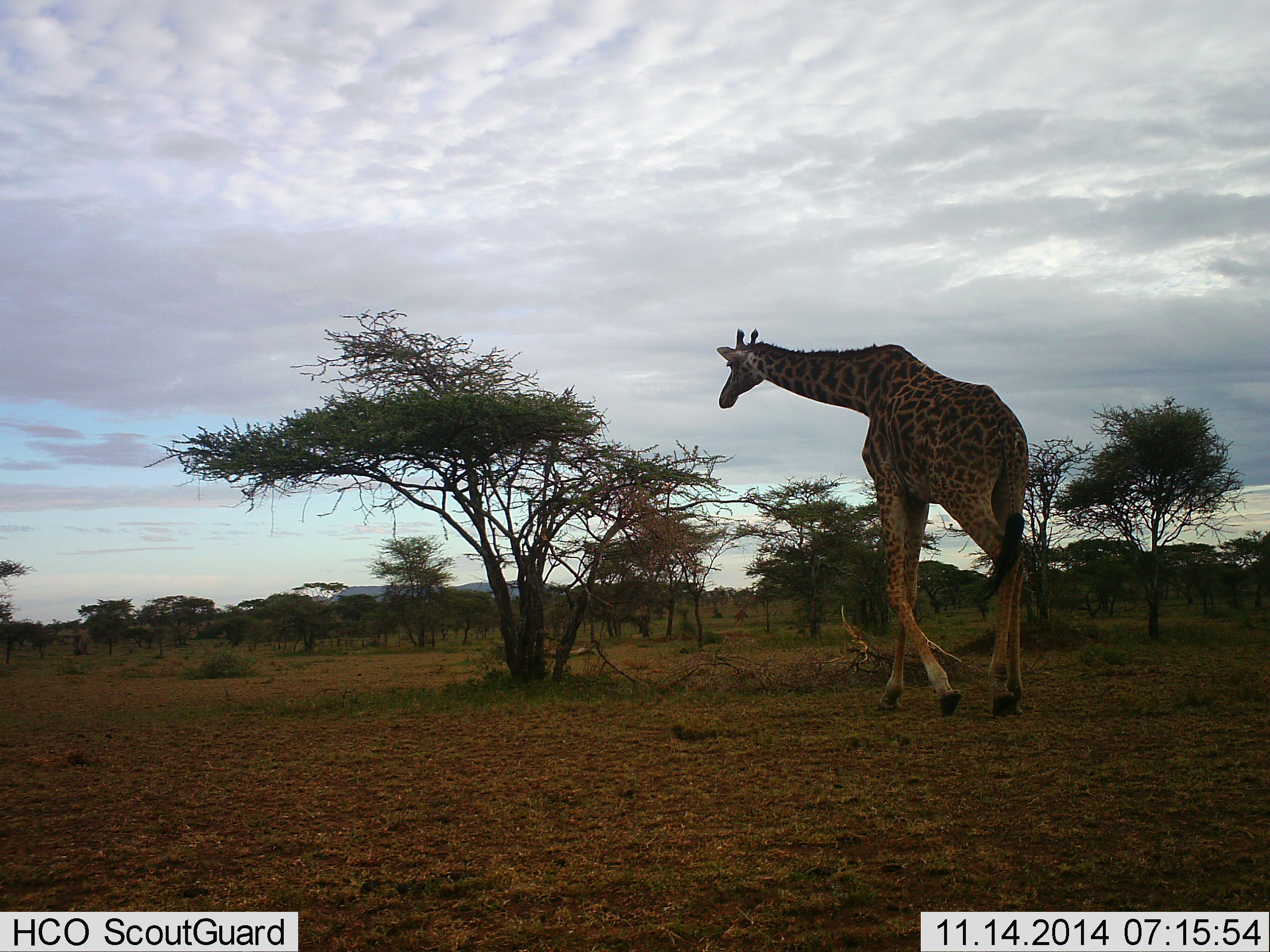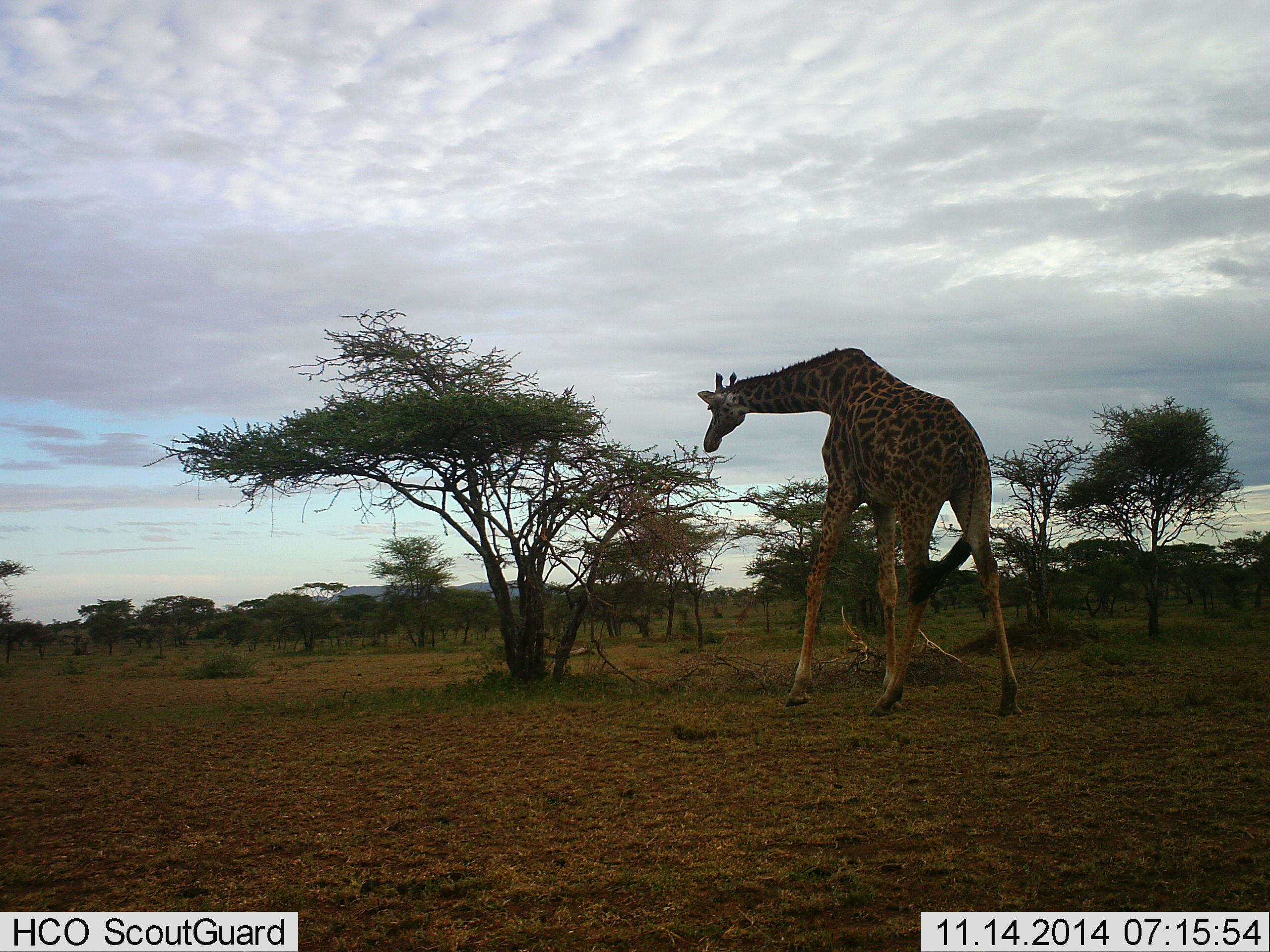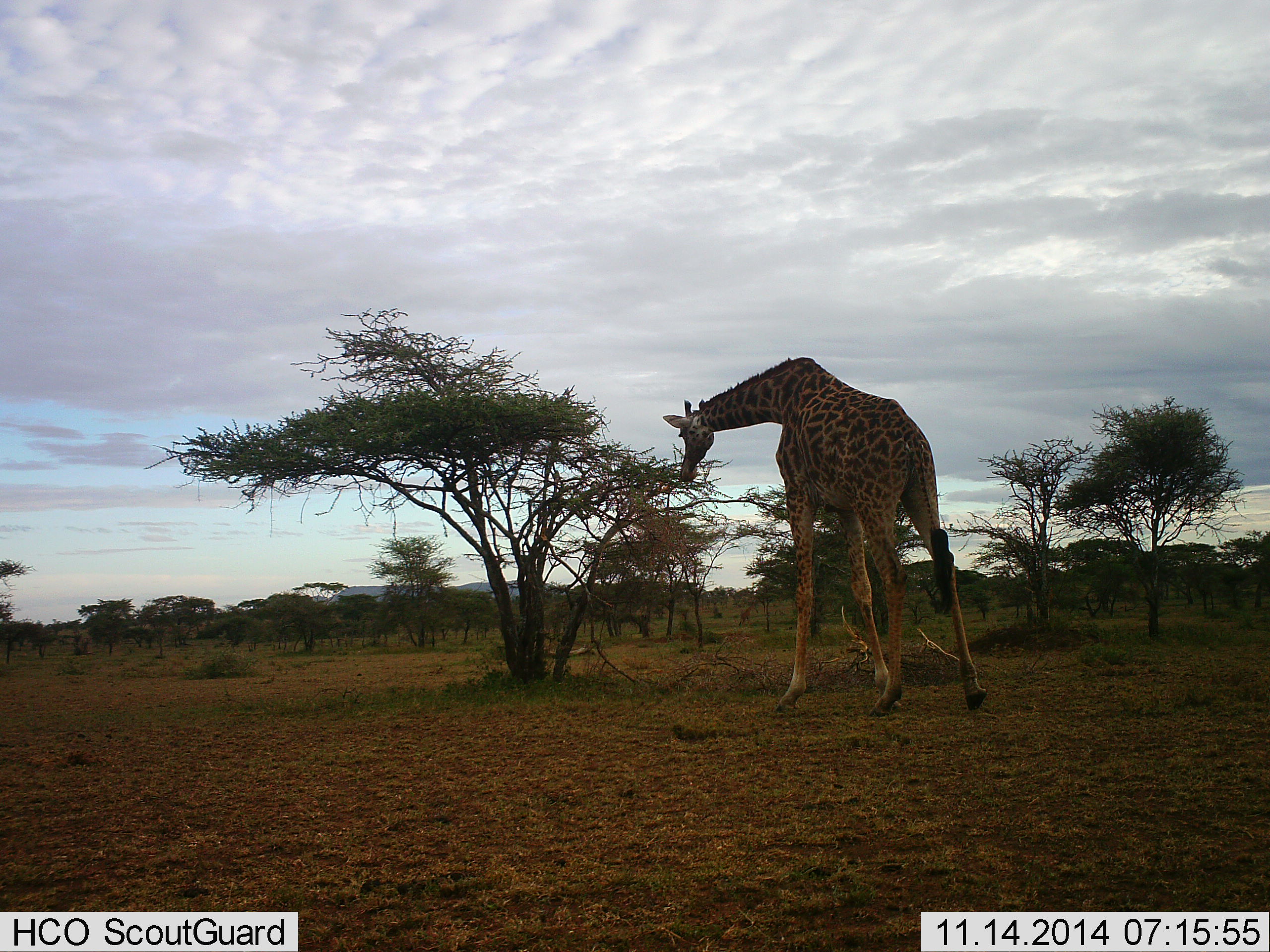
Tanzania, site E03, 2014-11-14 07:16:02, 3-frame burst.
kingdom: Animalia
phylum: Chordata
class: Mammalia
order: Artiodactyla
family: Giraffidae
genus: Giraffa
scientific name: Giraffa camelopardalis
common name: giraffe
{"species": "giraffe (Giraffa camelopardalis)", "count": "1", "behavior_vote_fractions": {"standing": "10%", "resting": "0%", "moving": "60%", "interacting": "0%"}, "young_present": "0%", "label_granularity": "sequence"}